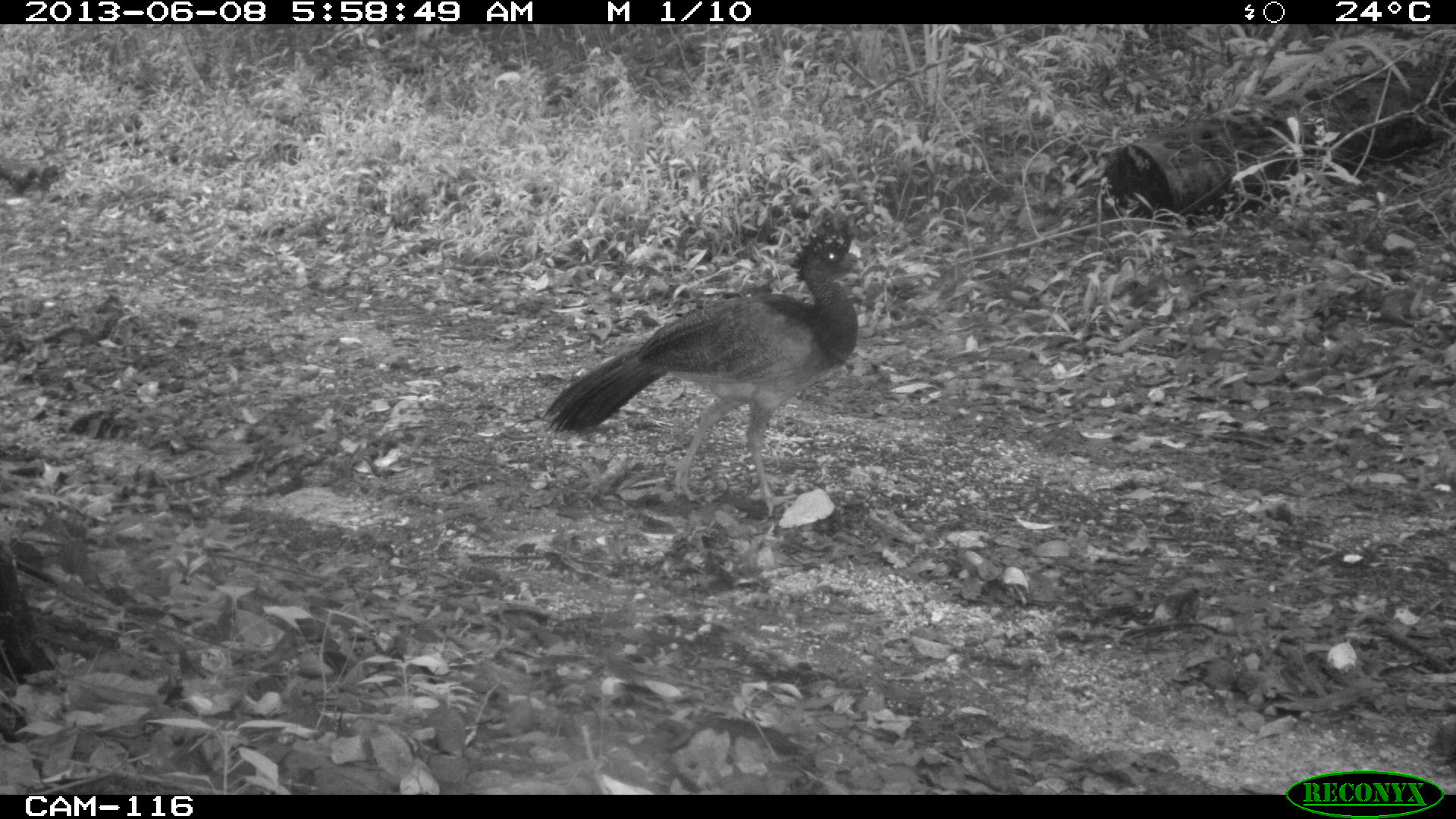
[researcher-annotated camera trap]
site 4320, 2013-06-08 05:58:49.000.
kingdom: Animalia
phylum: Chordata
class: Aves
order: Galliformes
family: Cracidae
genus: Crax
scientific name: Crax rubra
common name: great curassow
Crax rubra (great curassow), count 1, sex female.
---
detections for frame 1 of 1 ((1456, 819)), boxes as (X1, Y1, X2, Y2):
crax rubra: (544, 217, 858, 518)